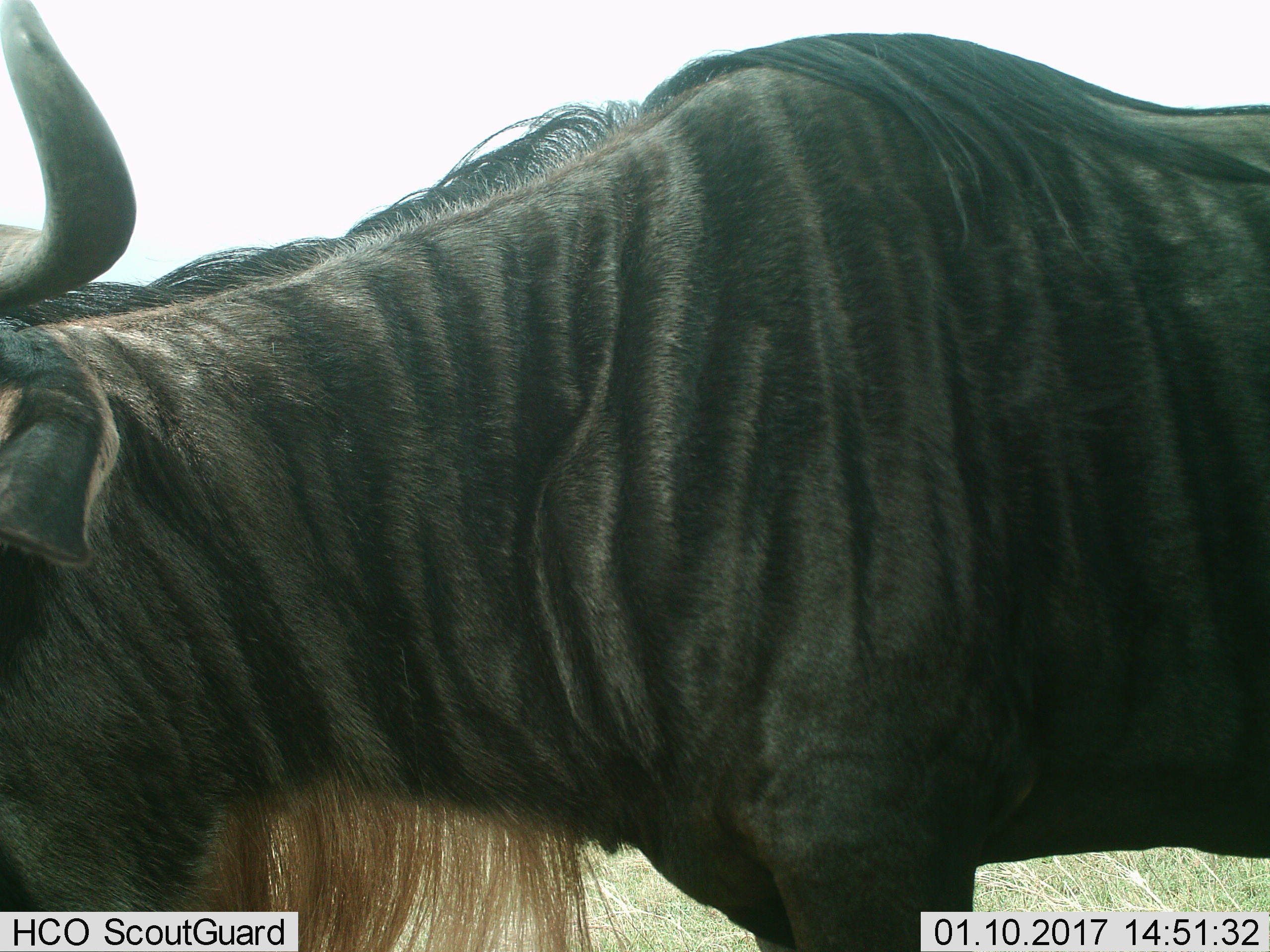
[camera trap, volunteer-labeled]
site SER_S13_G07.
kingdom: Animalia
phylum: Chordata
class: Mammalia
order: Artiodactyla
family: Bovidae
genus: Connochaetes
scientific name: Connochaetes taurinus taurinus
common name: blue wildebeest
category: wildebeestblue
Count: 1.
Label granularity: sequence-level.